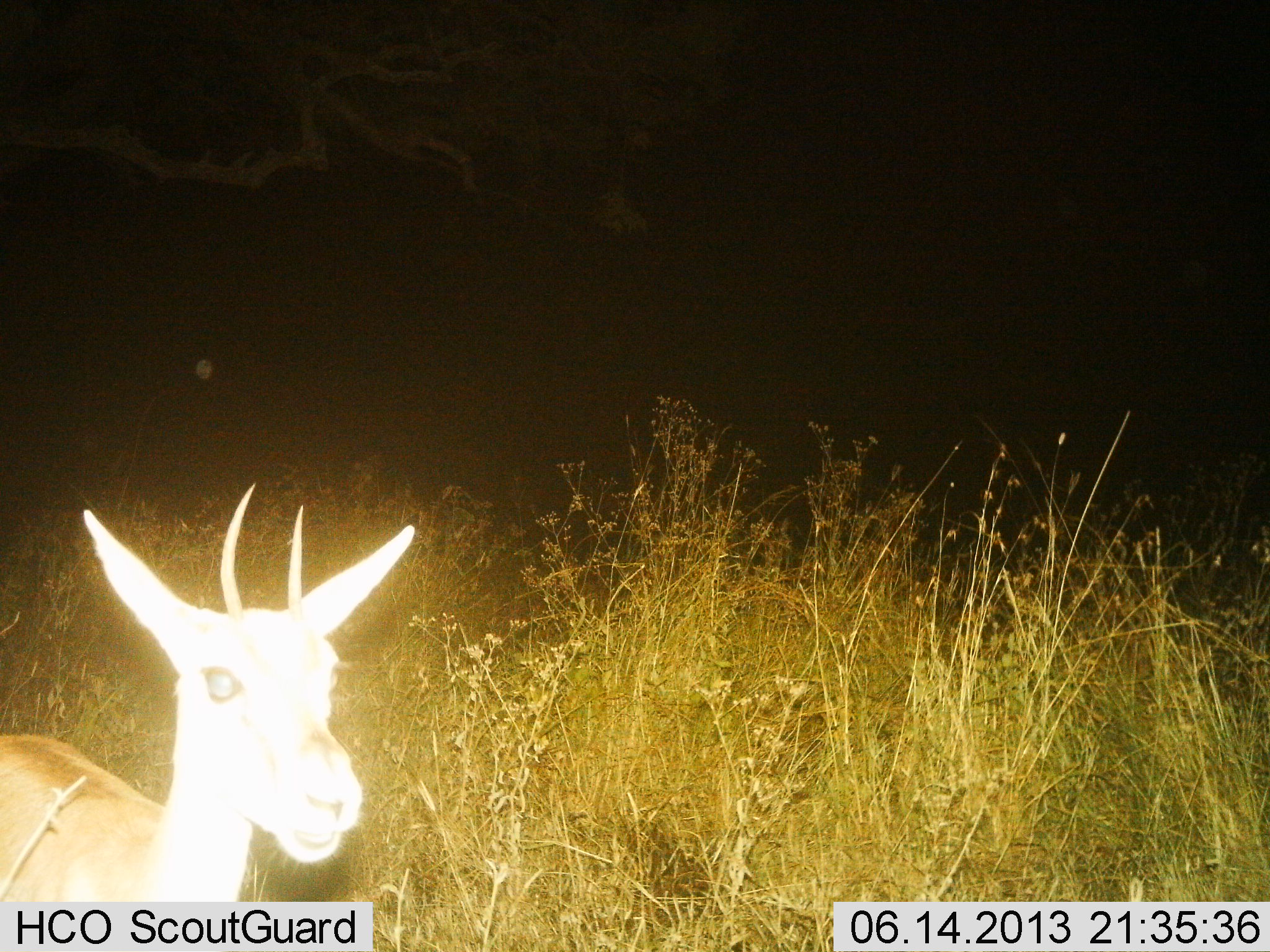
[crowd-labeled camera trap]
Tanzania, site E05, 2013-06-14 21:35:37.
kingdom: Animalia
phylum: Chordata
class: Mammalia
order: Artiodactyla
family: Bovidae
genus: Eudorcas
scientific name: Eudorcas thomsonii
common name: thomson's gazelle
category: gazellethomsons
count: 1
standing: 77%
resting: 8%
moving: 8%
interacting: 0%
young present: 0%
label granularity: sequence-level